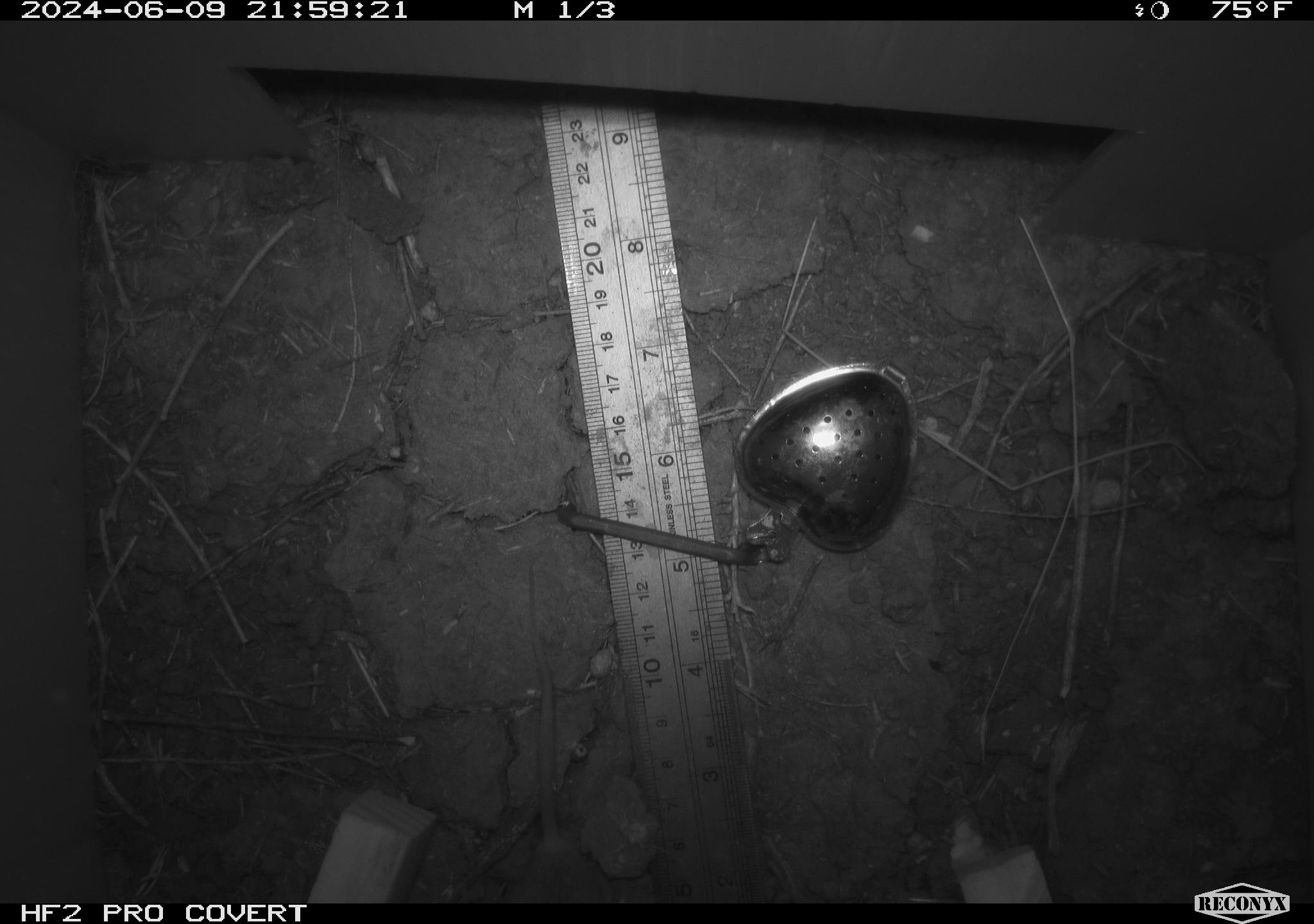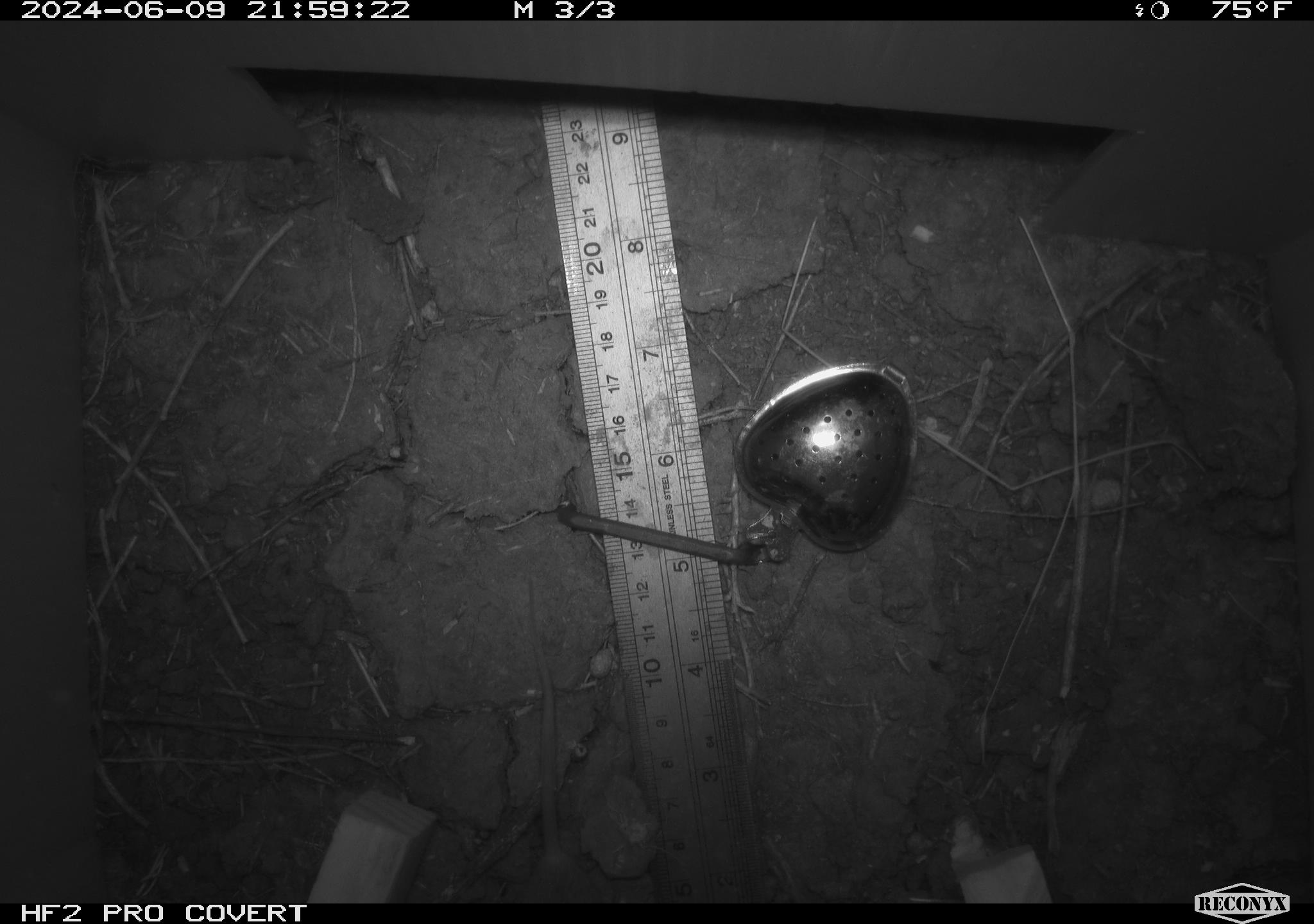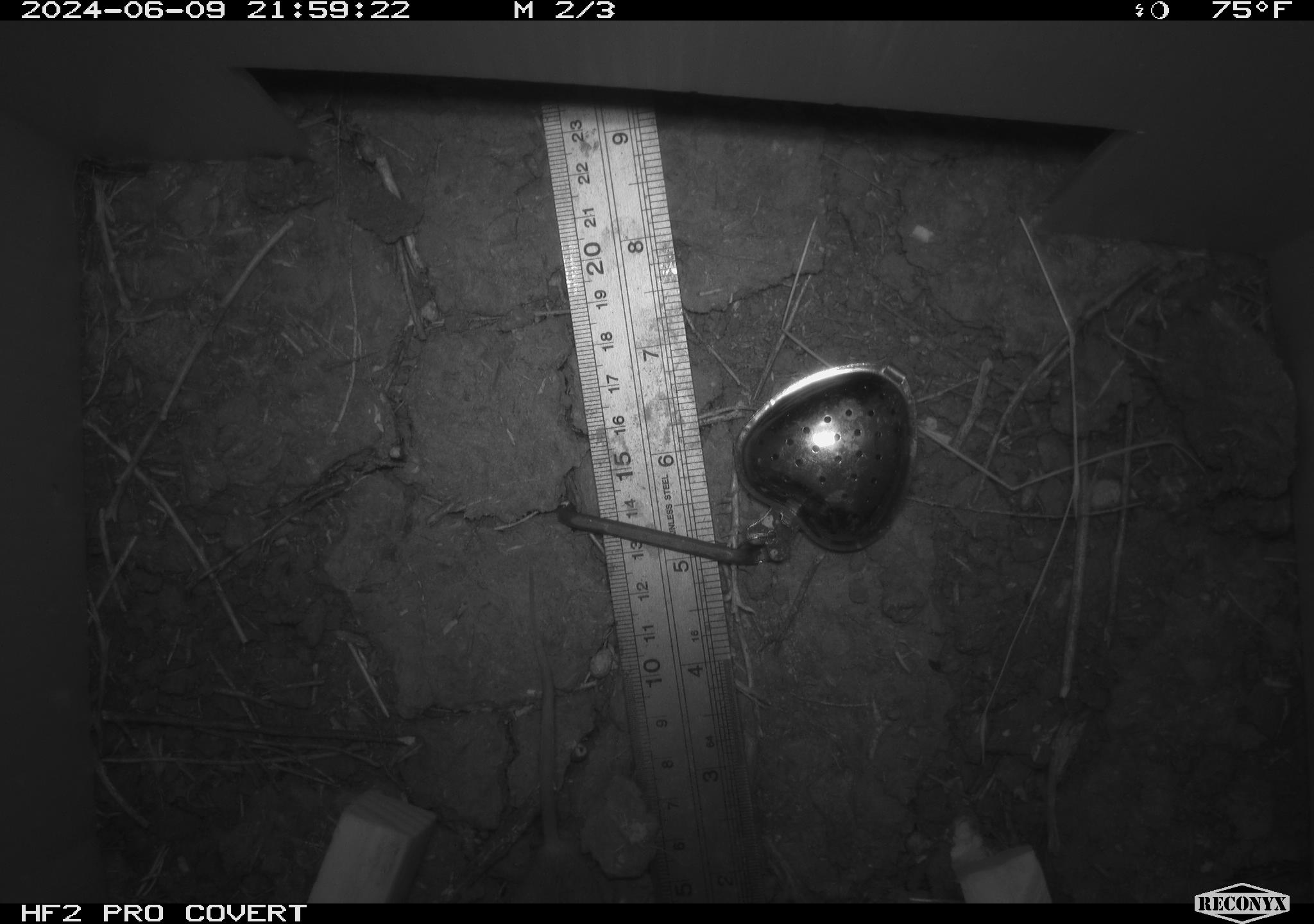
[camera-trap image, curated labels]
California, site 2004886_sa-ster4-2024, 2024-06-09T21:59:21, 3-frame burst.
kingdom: Animalia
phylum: Chordata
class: Mammalia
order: Rodentia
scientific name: Rodentia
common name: mouse species